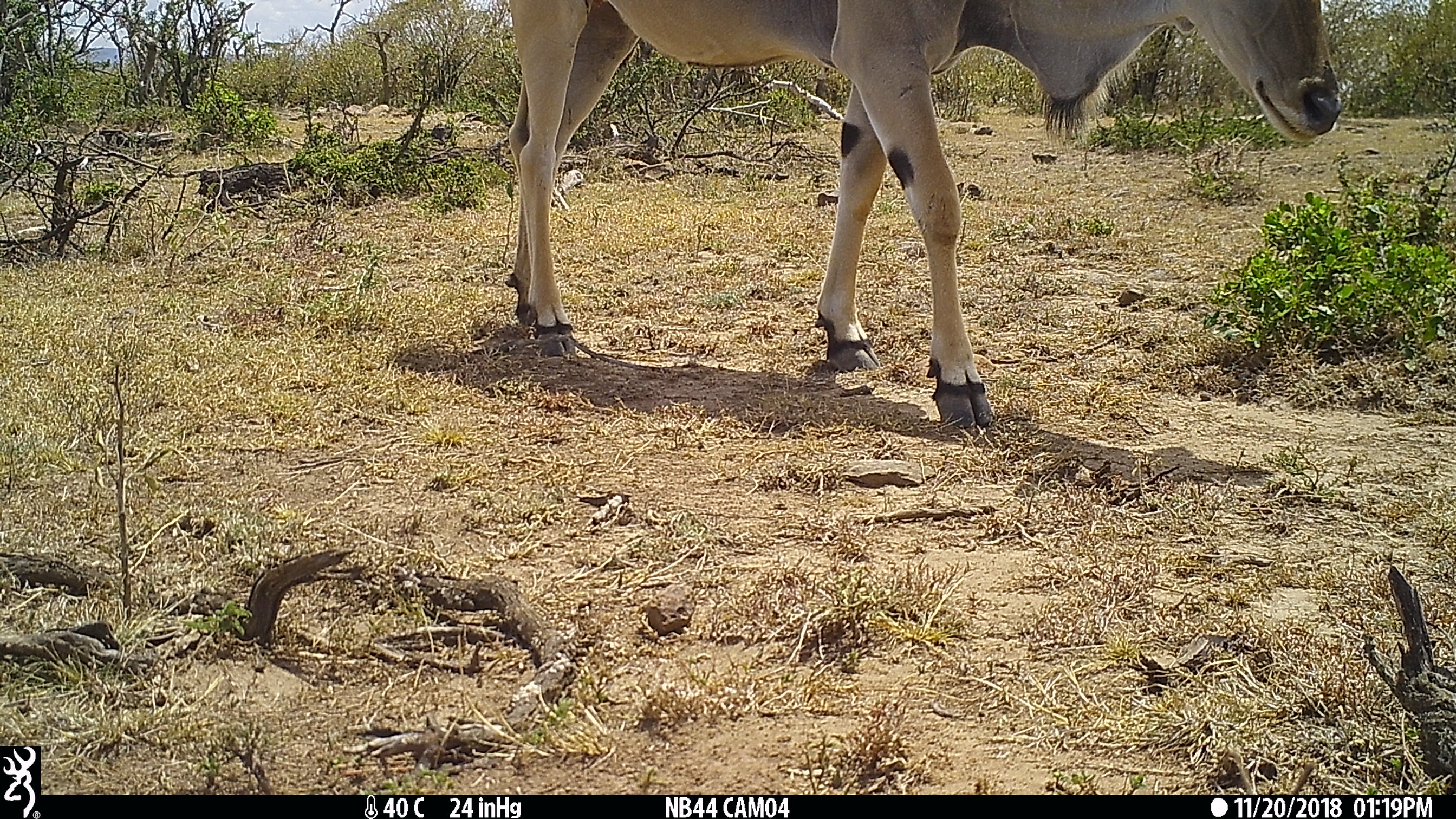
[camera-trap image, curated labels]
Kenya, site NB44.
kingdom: Animalia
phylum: Chordata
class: Mammalia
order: Artiodactyla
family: Bovidae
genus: Tragelaphus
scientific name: Tragelaphus oryx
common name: eland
Eland (Tragelaphus oryx).